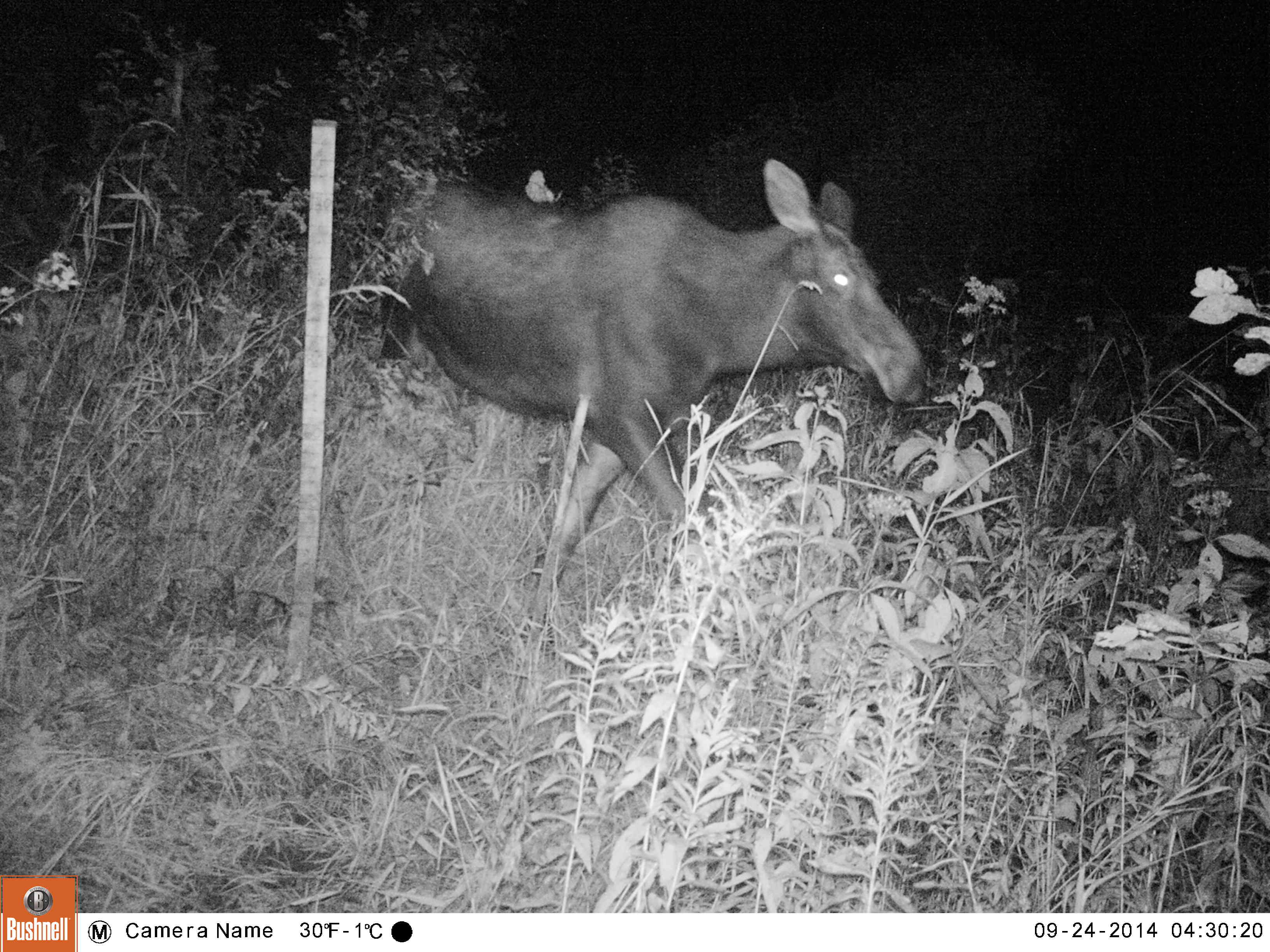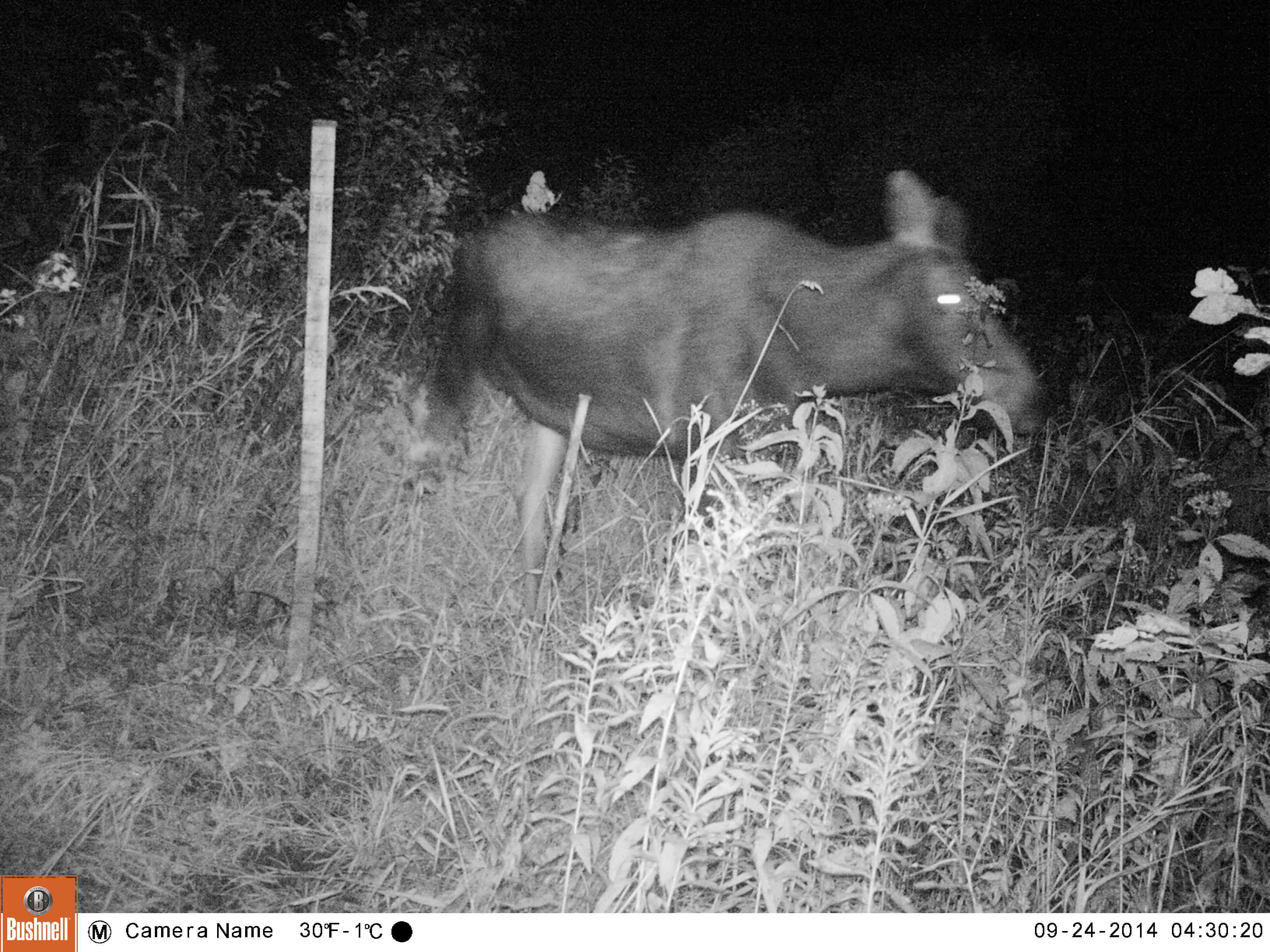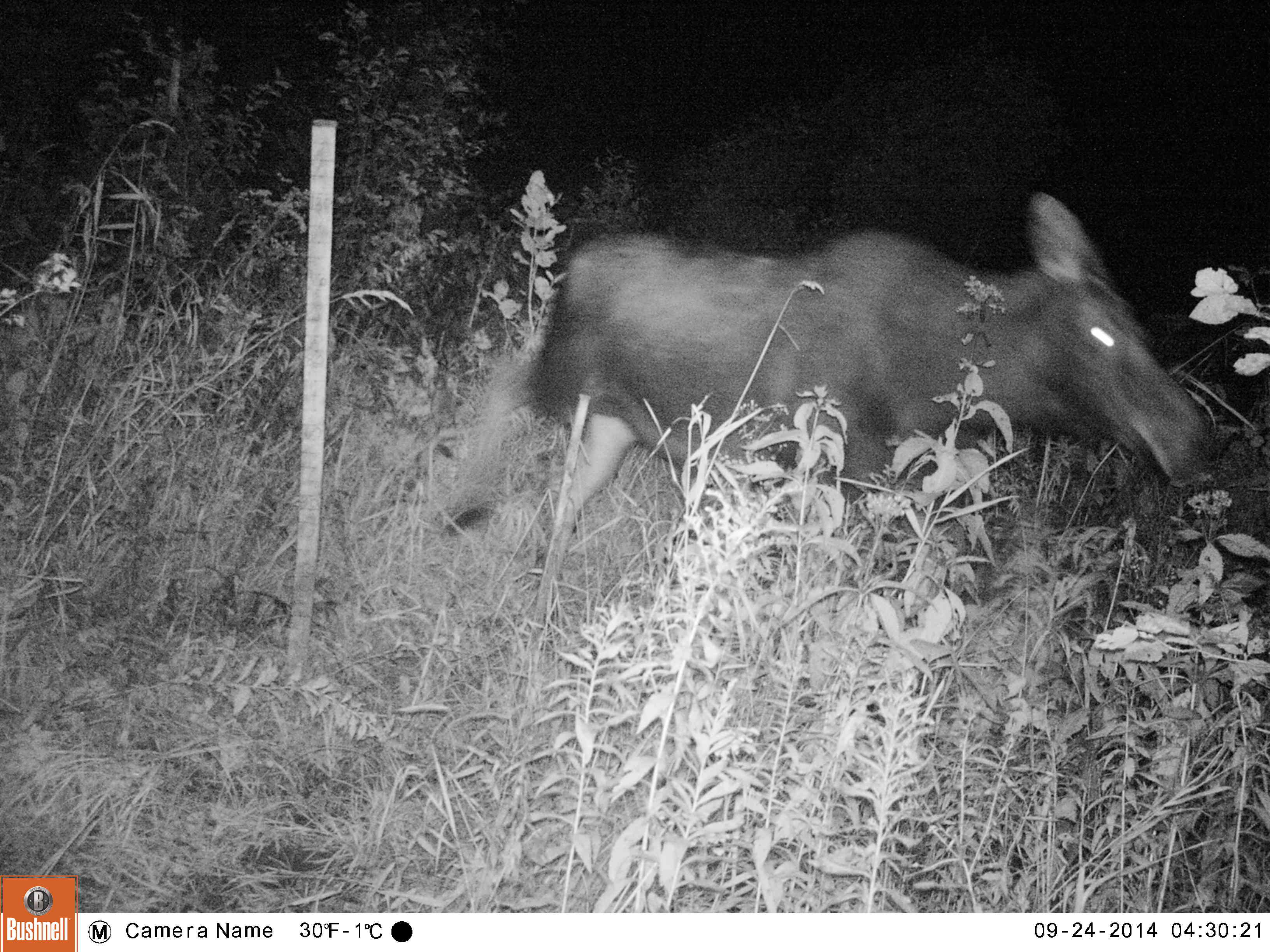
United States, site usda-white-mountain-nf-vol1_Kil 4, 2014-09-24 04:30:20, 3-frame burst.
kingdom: Animalia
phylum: Chordata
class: Mammalia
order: Artiodactyla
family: Cervidae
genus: Alces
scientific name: Alces alces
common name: moose